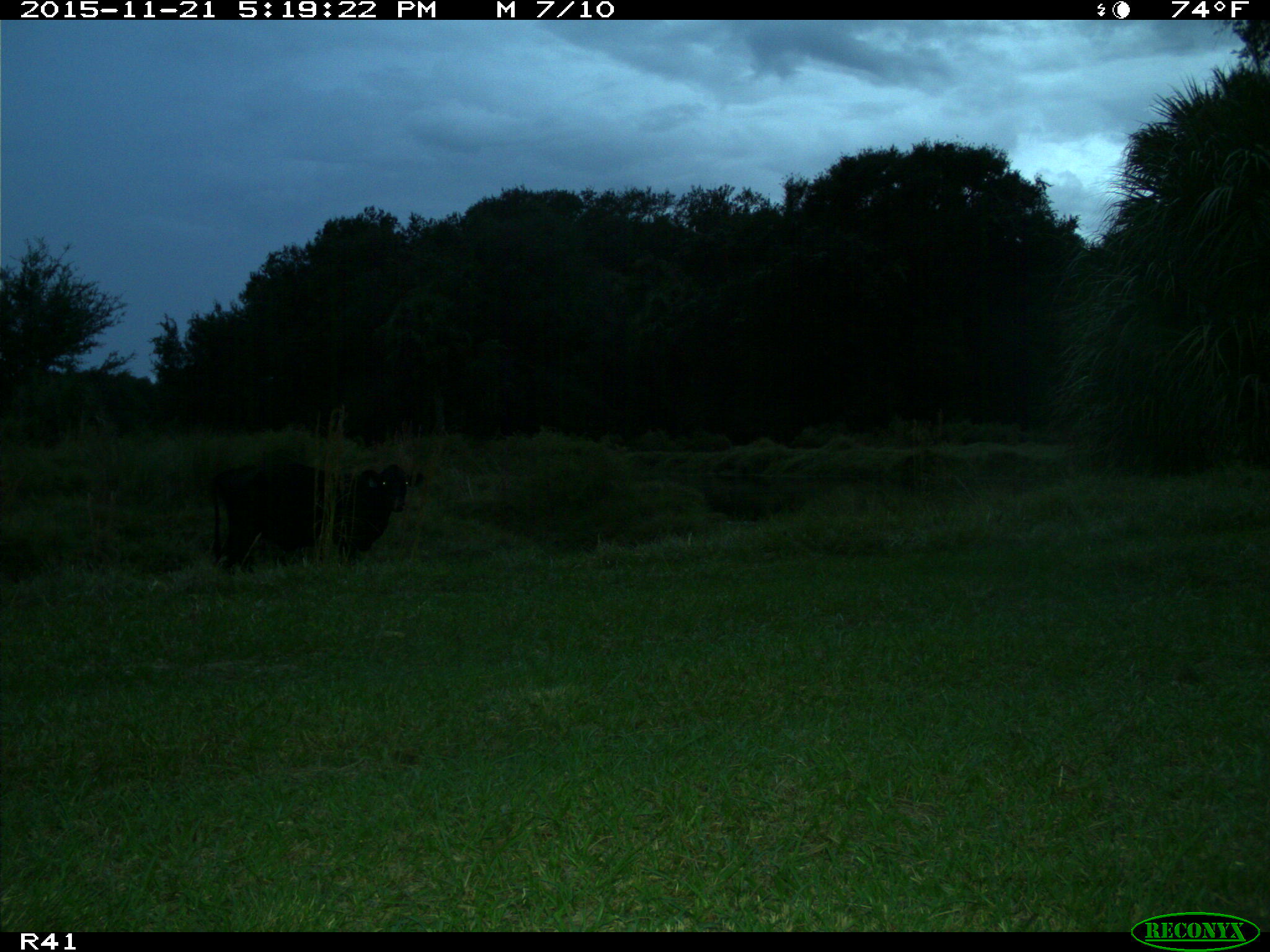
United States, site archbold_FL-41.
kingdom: Animalia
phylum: Chordata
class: Mammalia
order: Artiodactyla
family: Bovidae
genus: Bos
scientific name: Bos taurus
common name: domestic cow